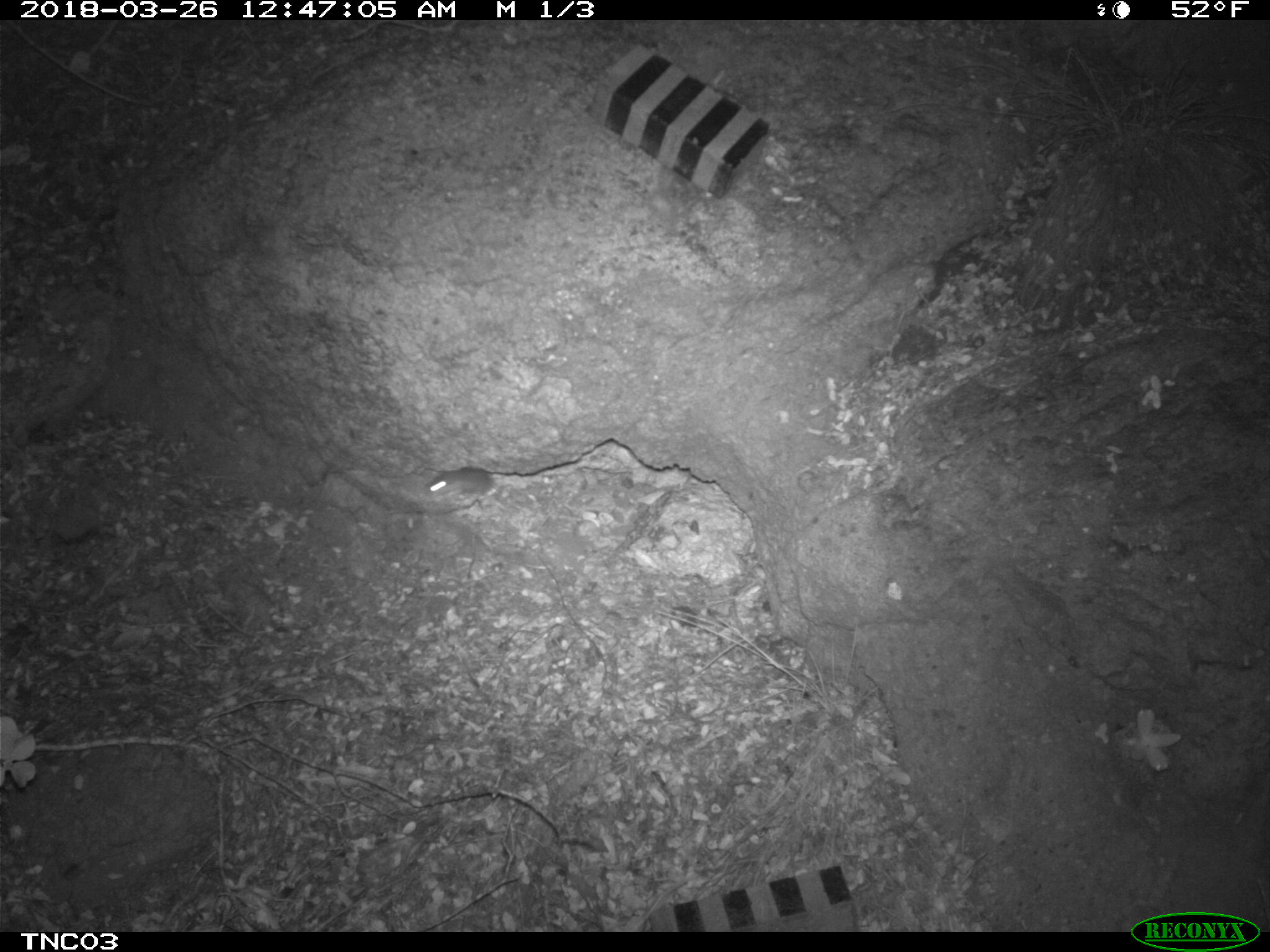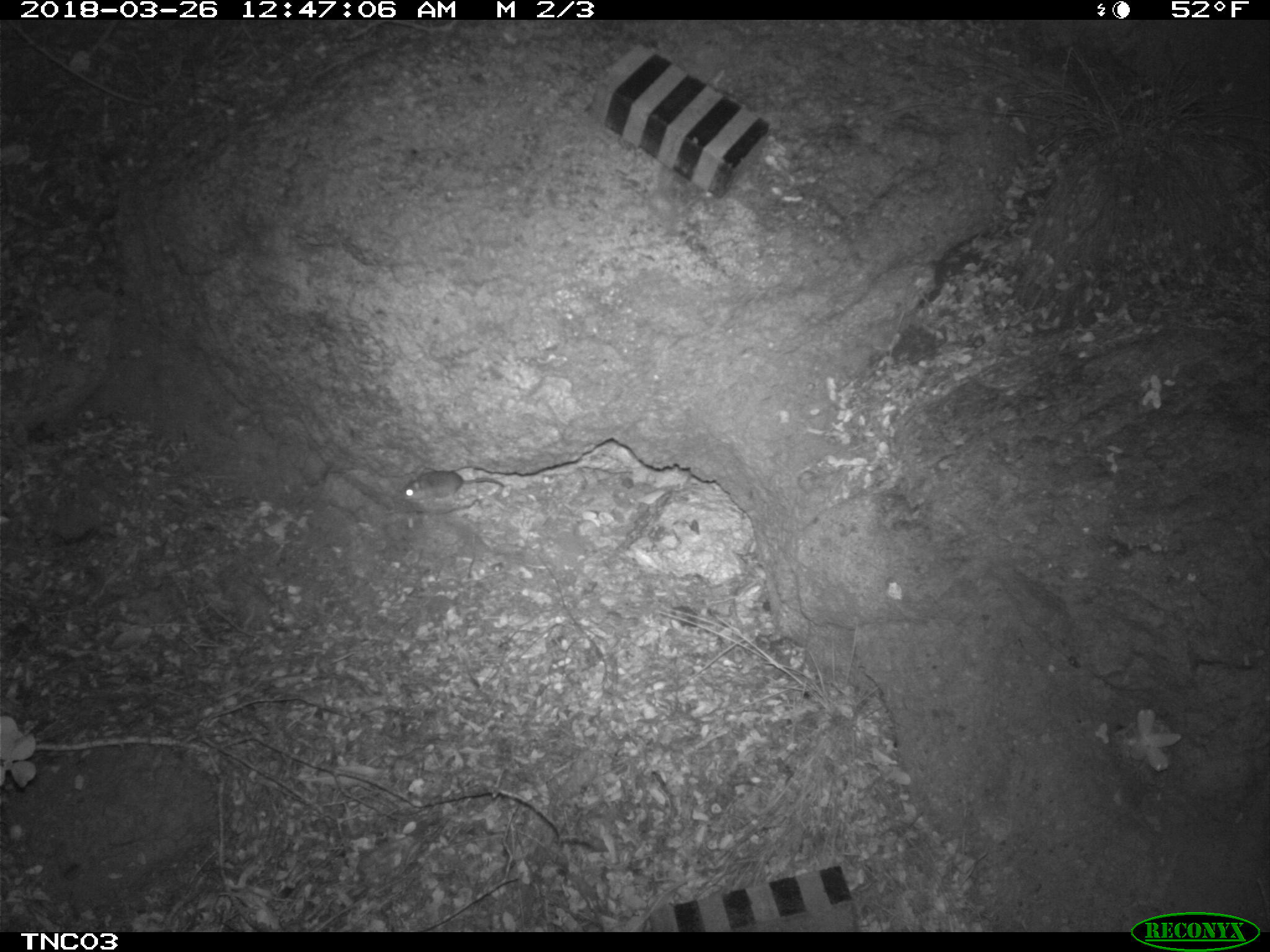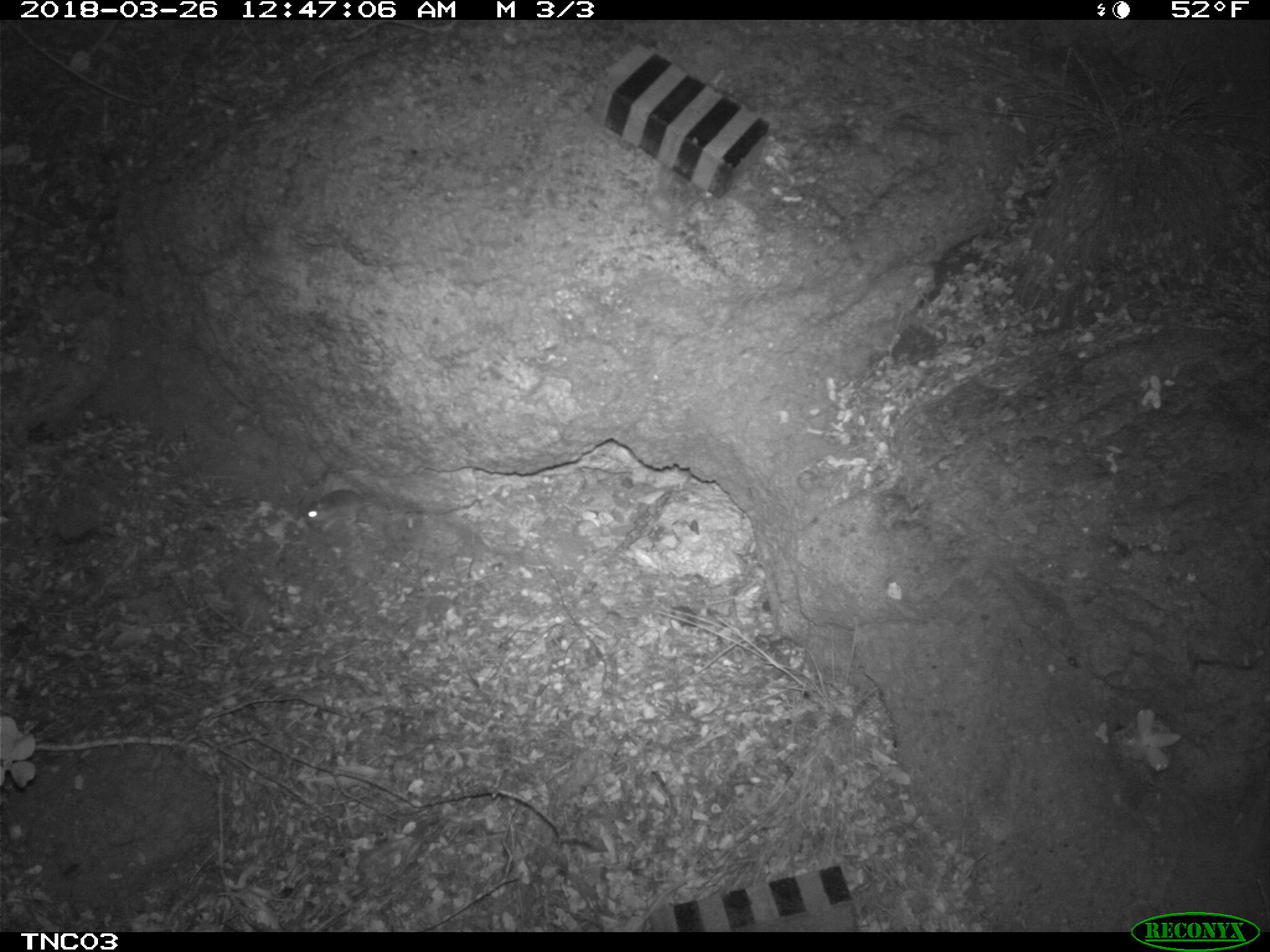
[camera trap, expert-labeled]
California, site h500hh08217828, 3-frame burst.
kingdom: Animalia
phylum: Chordata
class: Mammalia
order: Rodentia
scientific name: Rodentia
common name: rodent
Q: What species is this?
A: Rodent (Rodentia).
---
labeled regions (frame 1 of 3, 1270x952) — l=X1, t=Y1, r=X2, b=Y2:
rodent: l=423, t=468, r=499, b=503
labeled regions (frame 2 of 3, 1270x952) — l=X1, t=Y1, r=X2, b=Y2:
rodent: l=399, t=469, r=506, b=501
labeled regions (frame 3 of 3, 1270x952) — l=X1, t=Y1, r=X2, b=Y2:
rodent: l=305, t=489, r=390, b=531